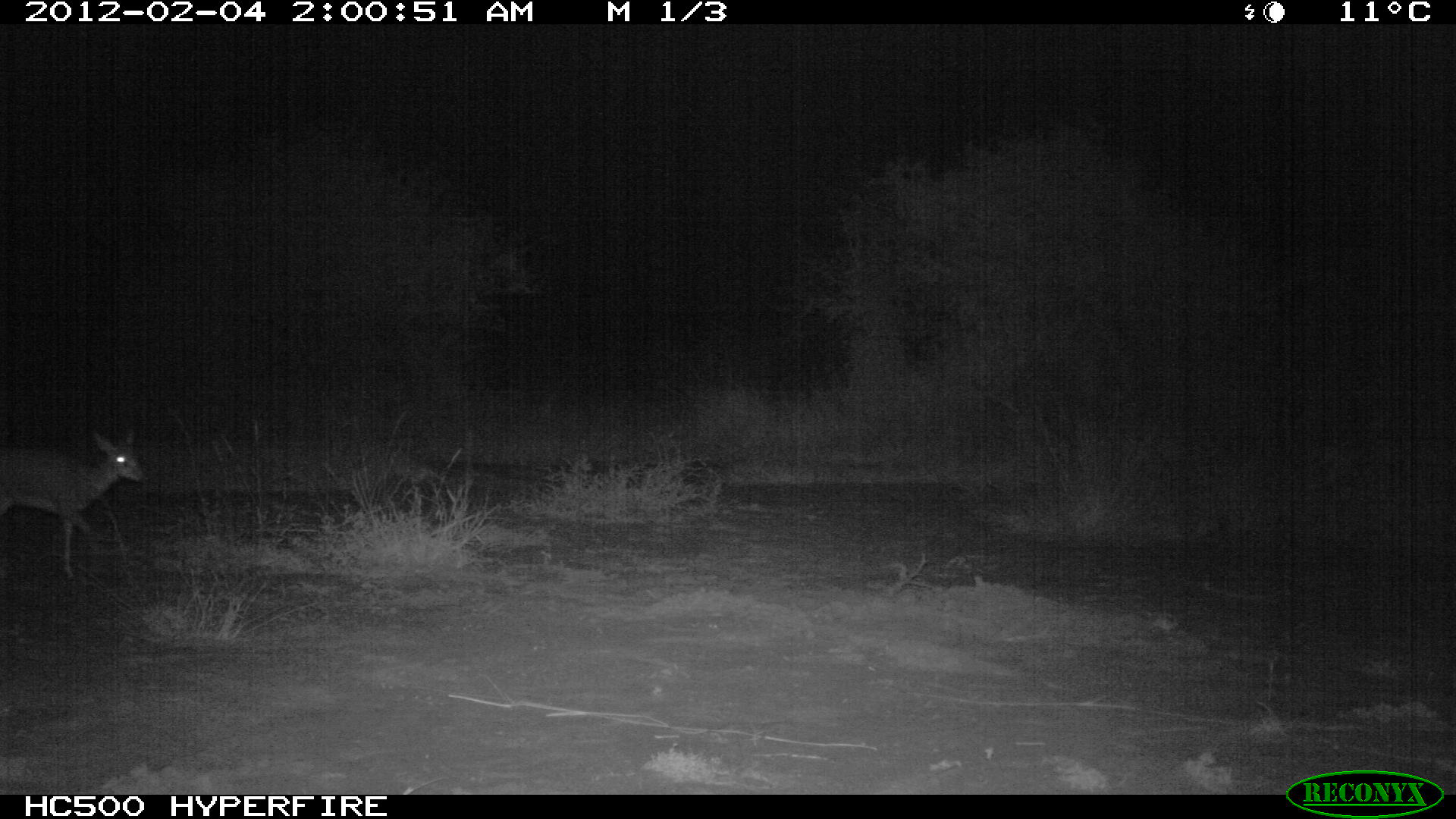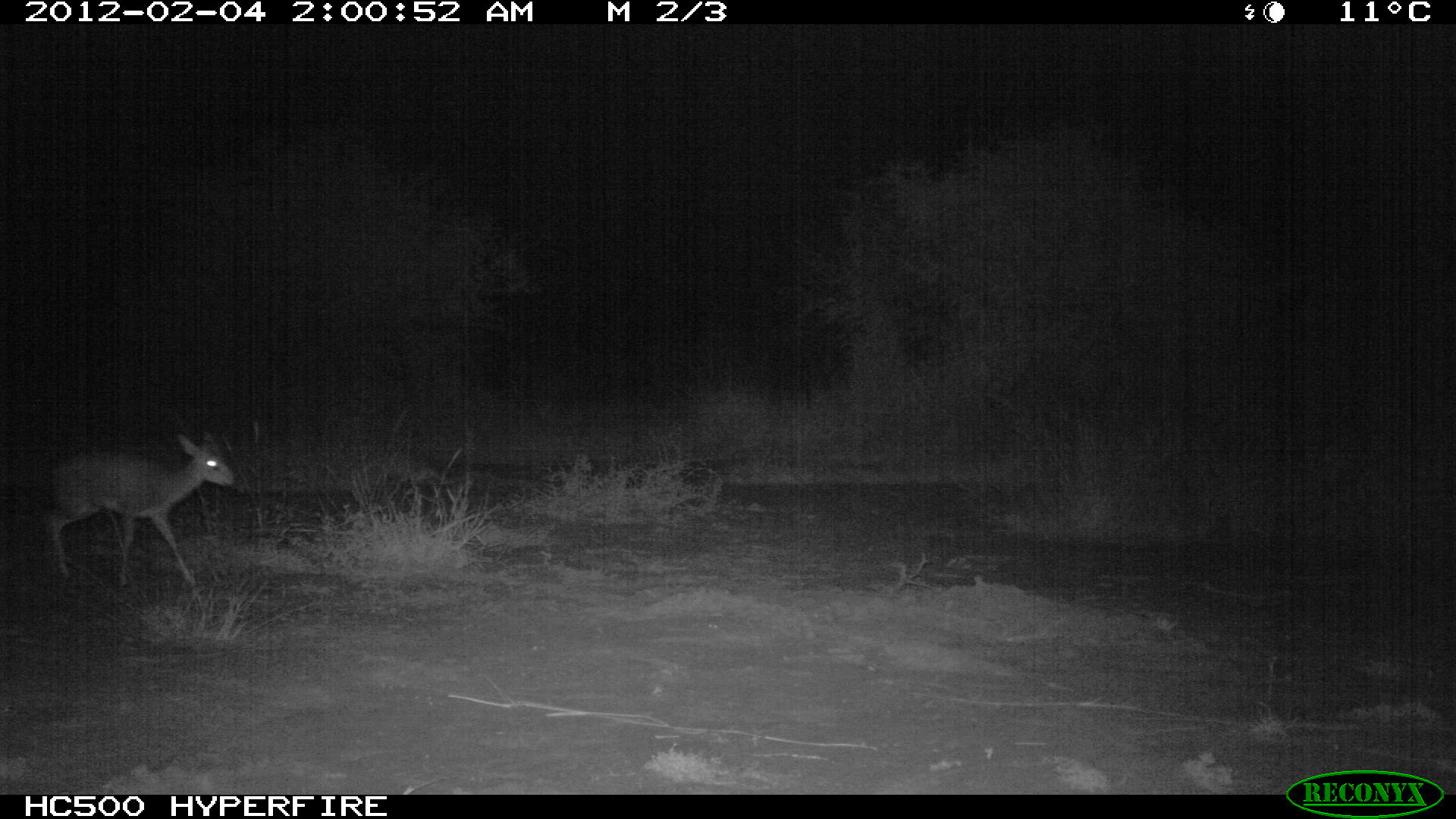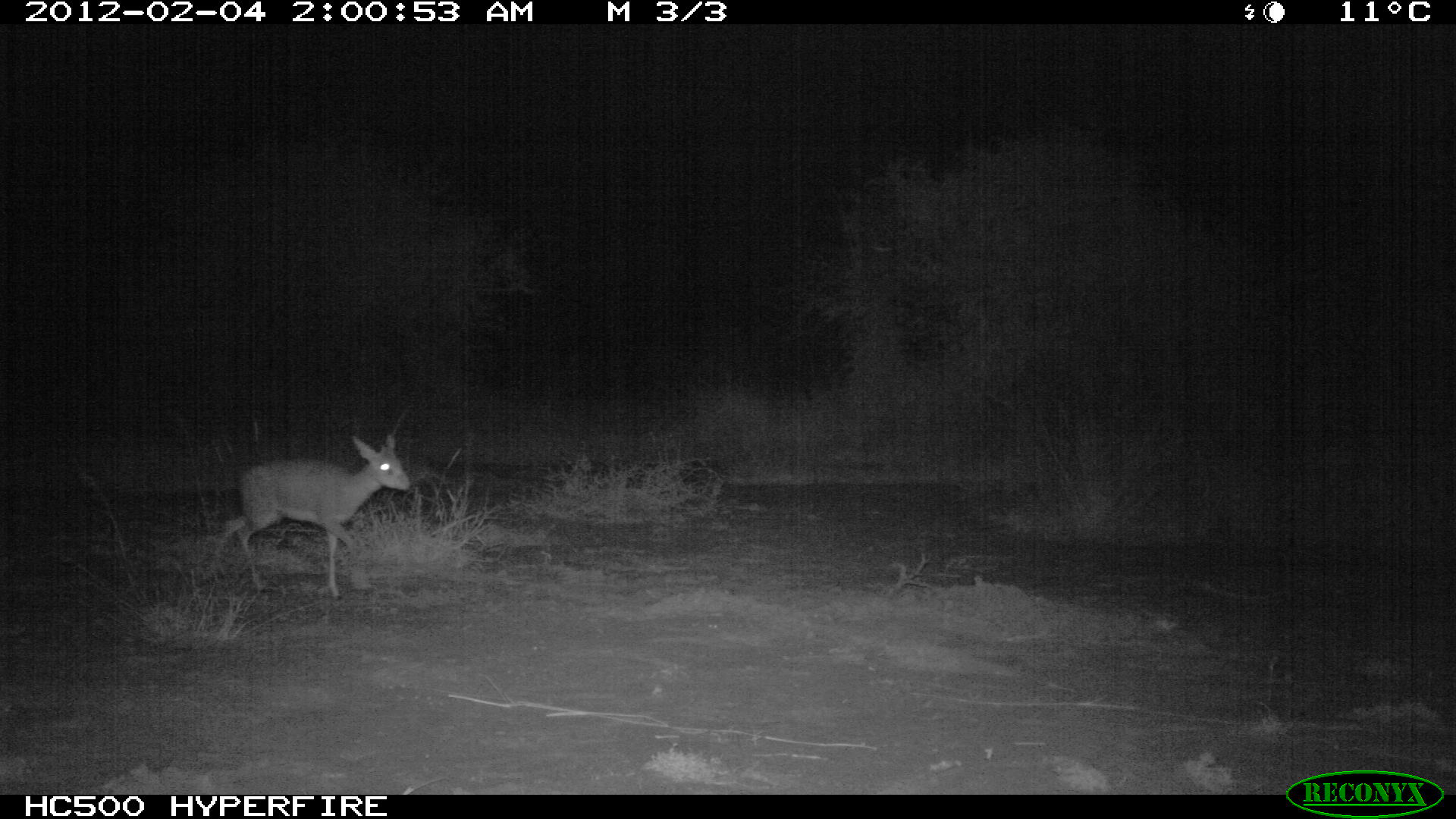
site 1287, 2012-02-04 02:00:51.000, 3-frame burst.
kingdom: Animalia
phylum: Chordata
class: Mammalia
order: Artiodactyla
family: Bovidae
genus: Madoqua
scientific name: Madoqua guentheri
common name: günther's dik-dik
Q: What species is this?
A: Madoqua guentheri (günther's dik-dik).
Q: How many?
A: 1.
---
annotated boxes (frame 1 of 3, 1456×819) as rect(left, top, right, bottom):
madoqua guentheri: rect(0, 425, 146, 583)